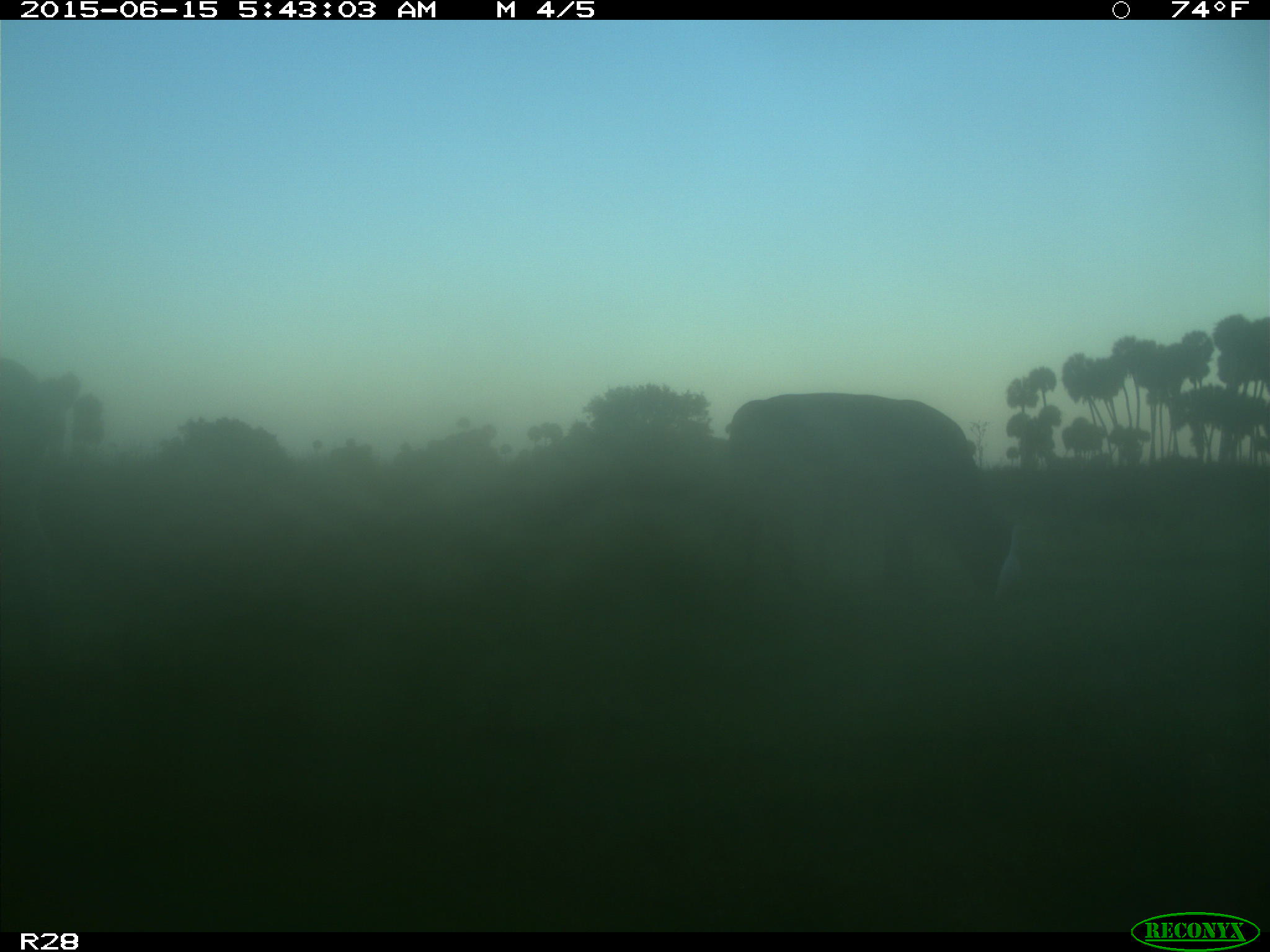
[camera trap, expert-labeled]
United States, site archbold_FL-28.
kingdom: Animalia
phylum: Chordata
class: Mammalia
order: Artiodactyla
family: Bovidae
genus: Bos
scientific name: Bos taurus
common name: domestic cow